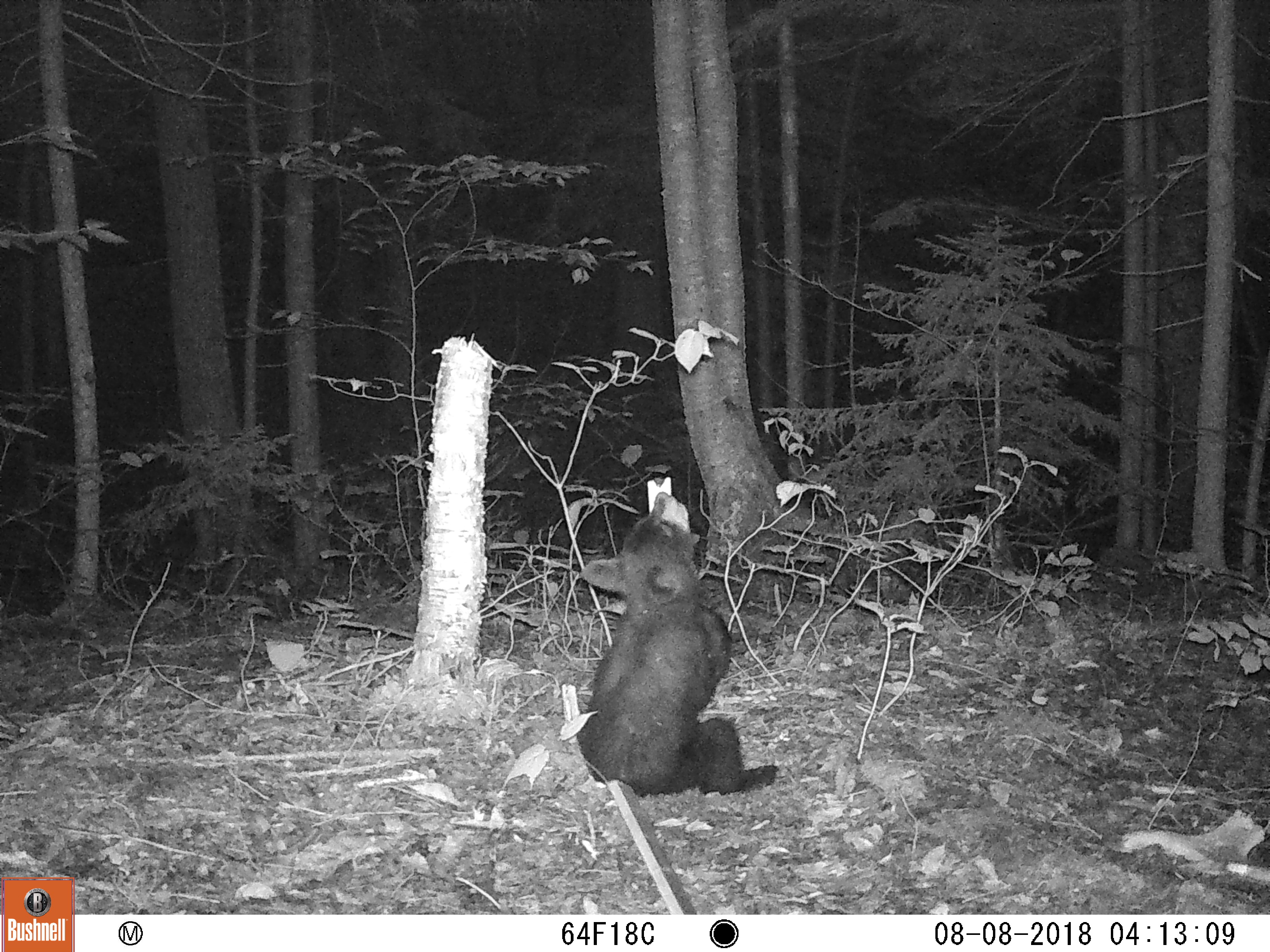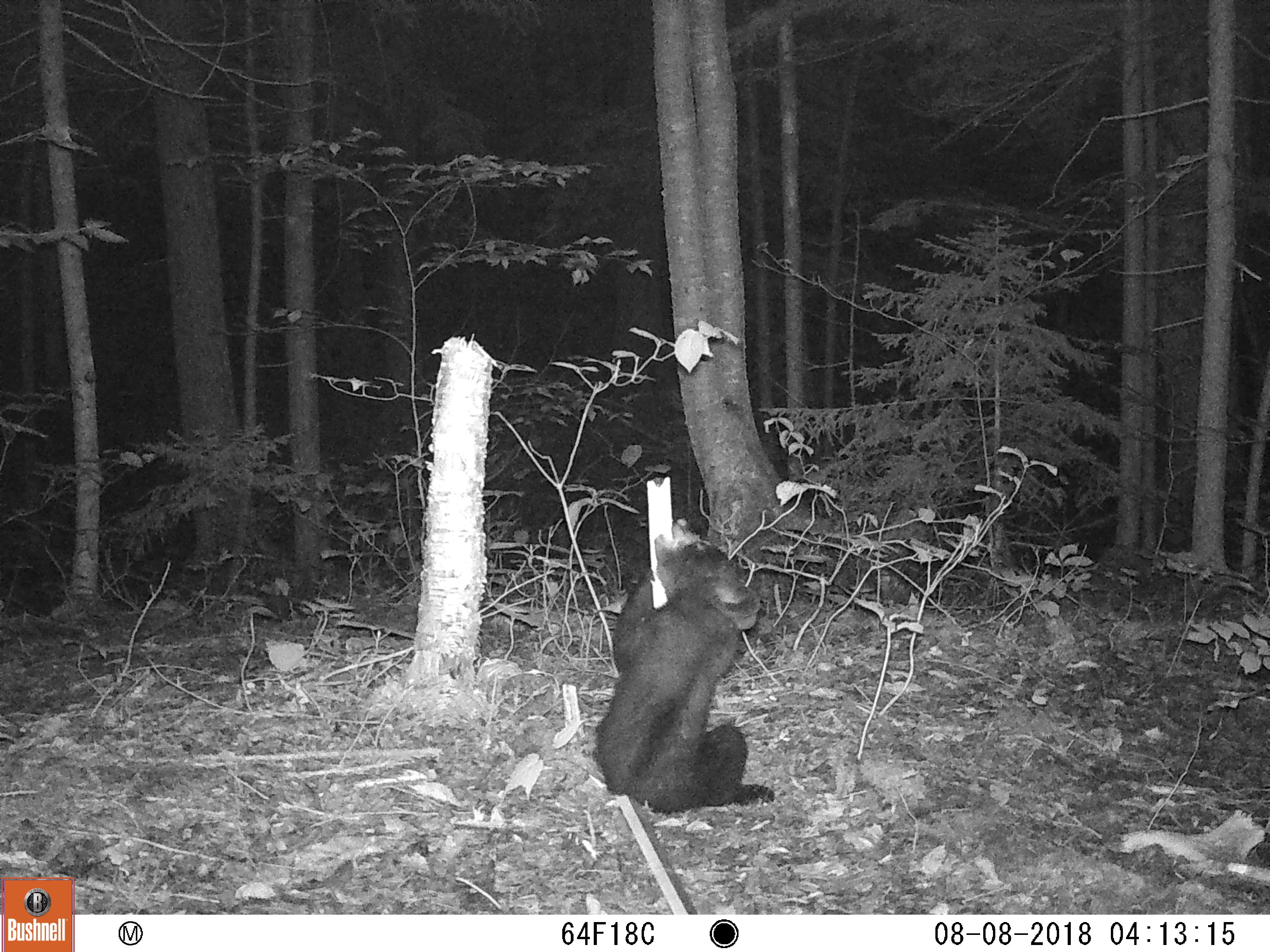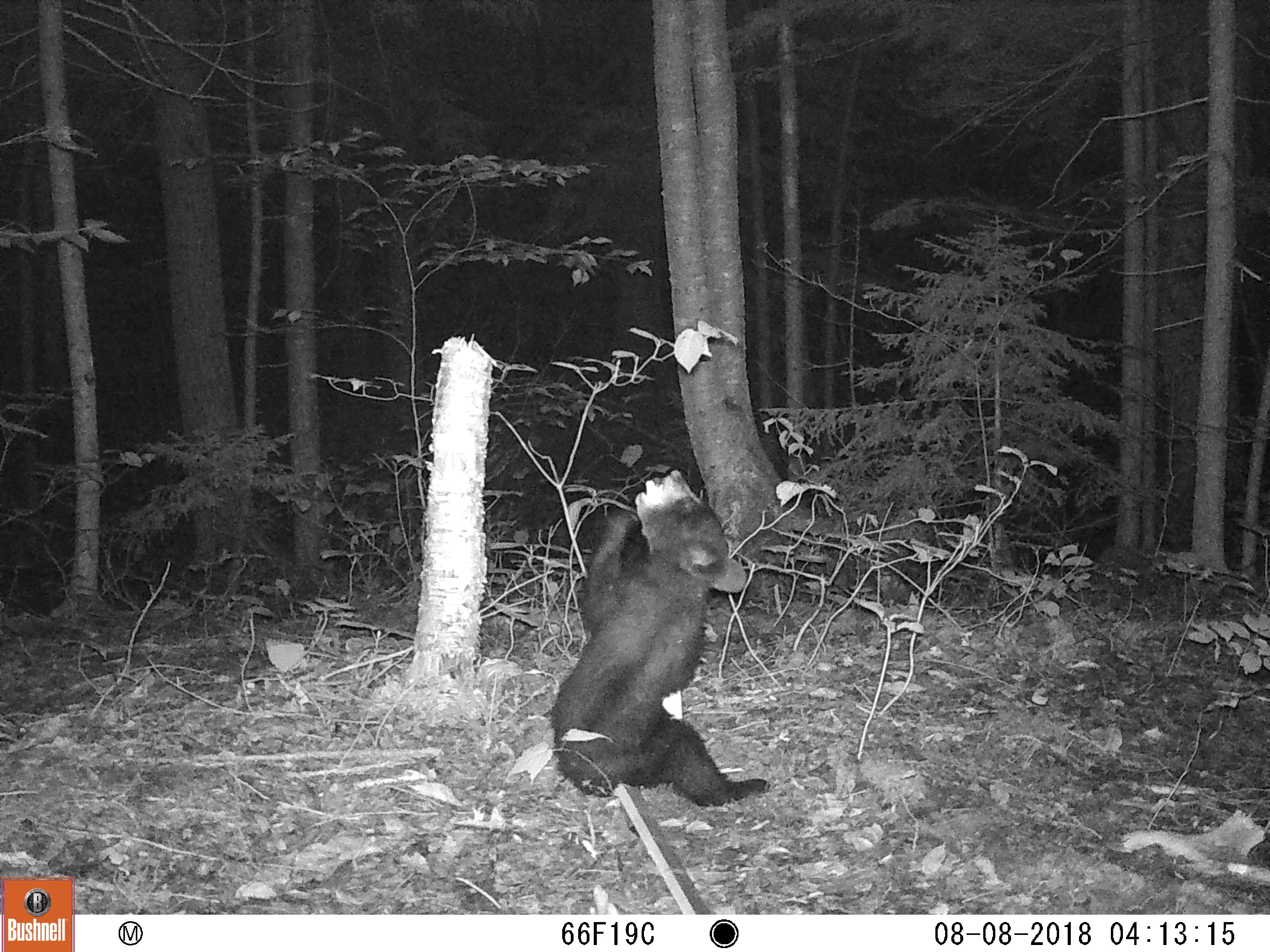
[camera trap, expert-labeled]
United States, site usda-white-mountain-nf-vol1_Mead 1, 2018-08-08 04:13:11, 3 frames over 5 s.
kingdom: Animalia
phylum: Chordata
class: Mammalia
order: Carnivora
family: Ursidae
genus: Ursus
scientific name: Ursus americanus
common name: black bear